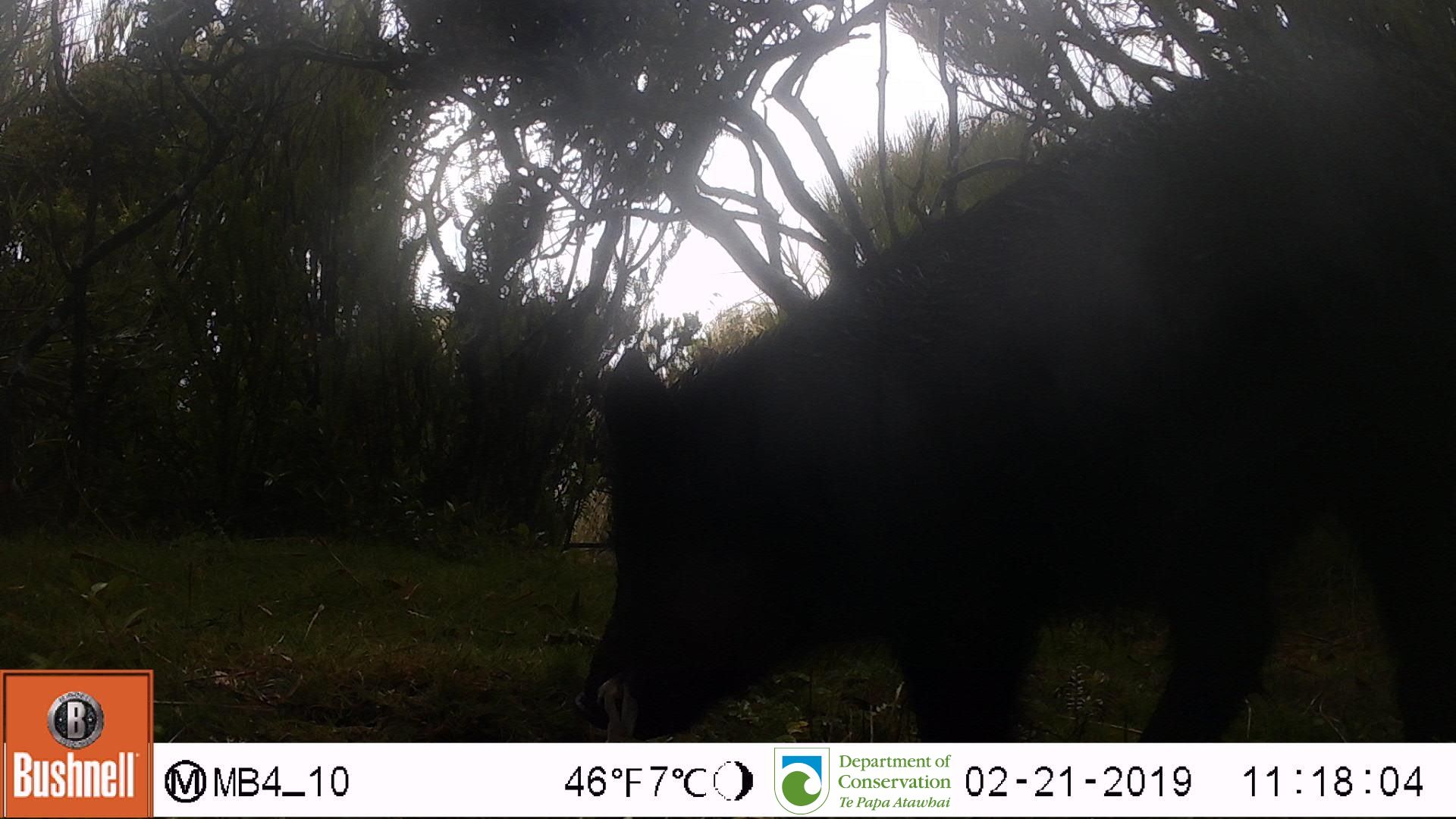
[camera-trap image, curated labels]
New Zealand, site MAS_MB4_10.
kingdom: Animalia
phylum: Chordata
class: Mammalia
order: Artiodactyla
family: Suidae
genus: Sus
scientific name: Sus scrofa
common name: pig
Pig (Sus scrofa).